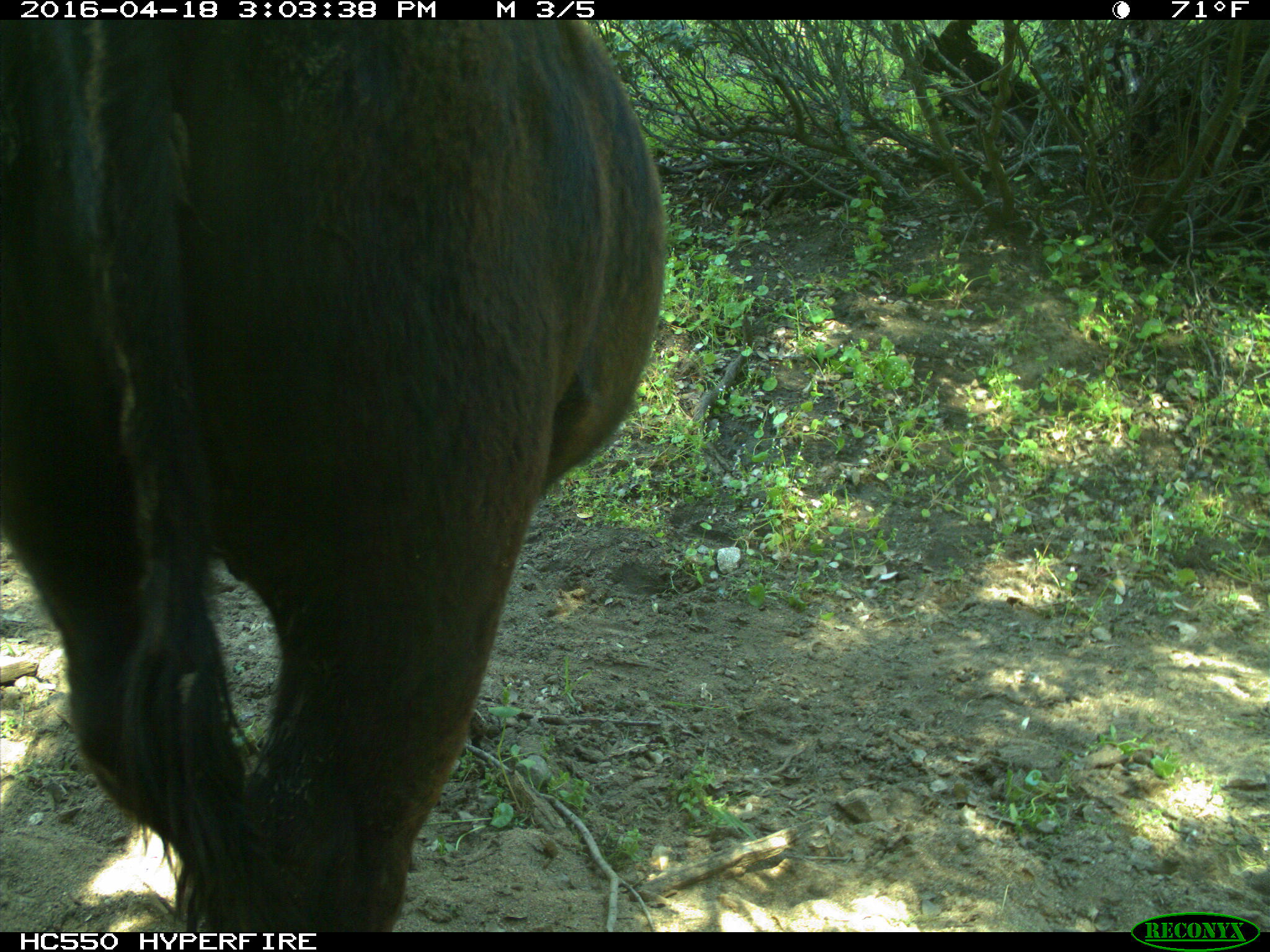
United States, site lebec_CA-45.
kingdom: Animalia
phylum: Chordata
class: Mammalia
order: Artiodactyla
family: Bovidae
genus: Bos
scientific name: Bos taurus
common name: domestic cow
Bos taurus (domestic cow).